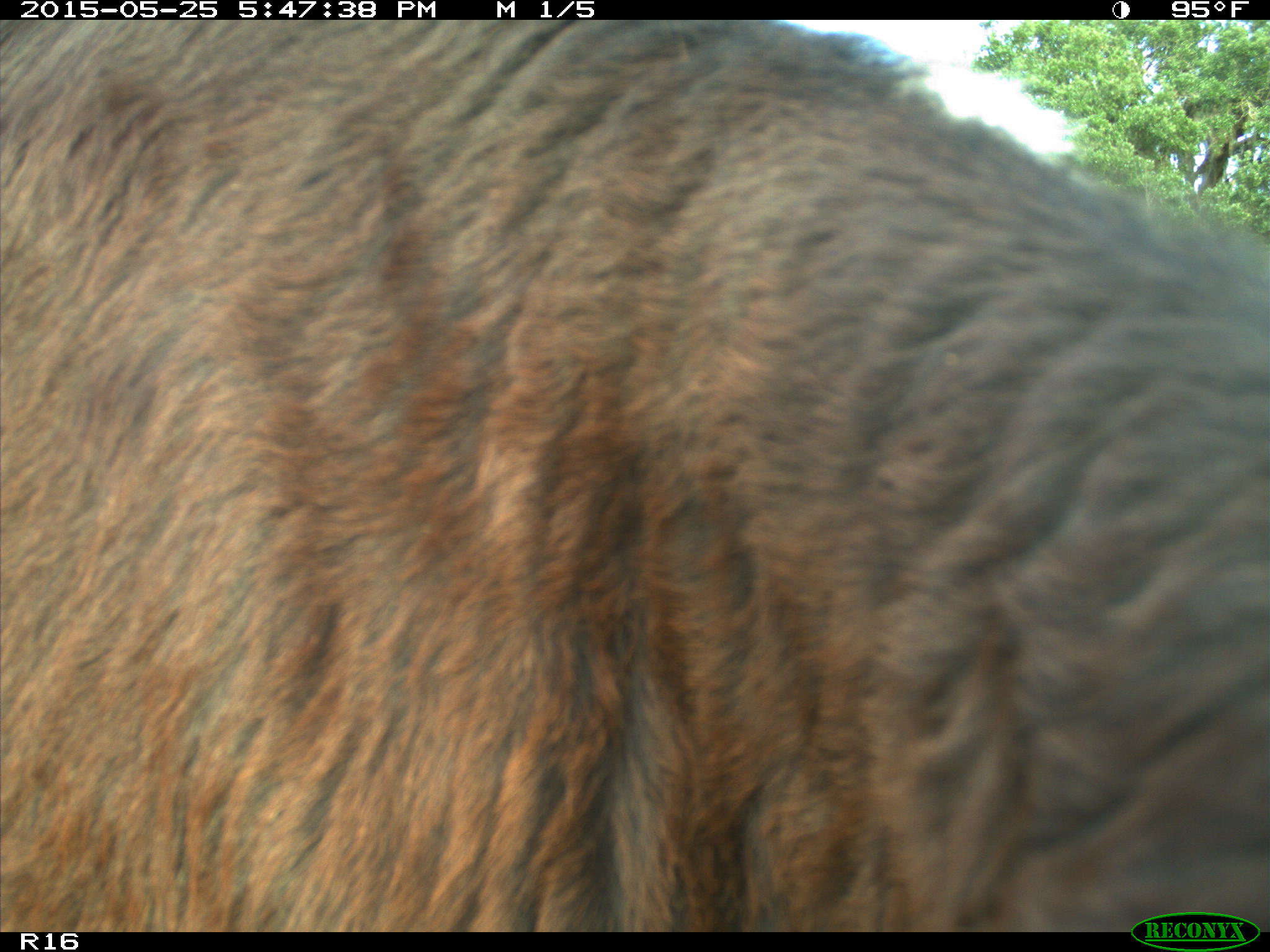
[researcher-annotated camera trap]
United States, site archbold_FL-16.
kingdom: Animalia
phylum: Chordata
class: Mammalia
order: Artiodactyla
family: Bovidae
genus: Bos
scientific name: Bos taurus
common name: domestic cow